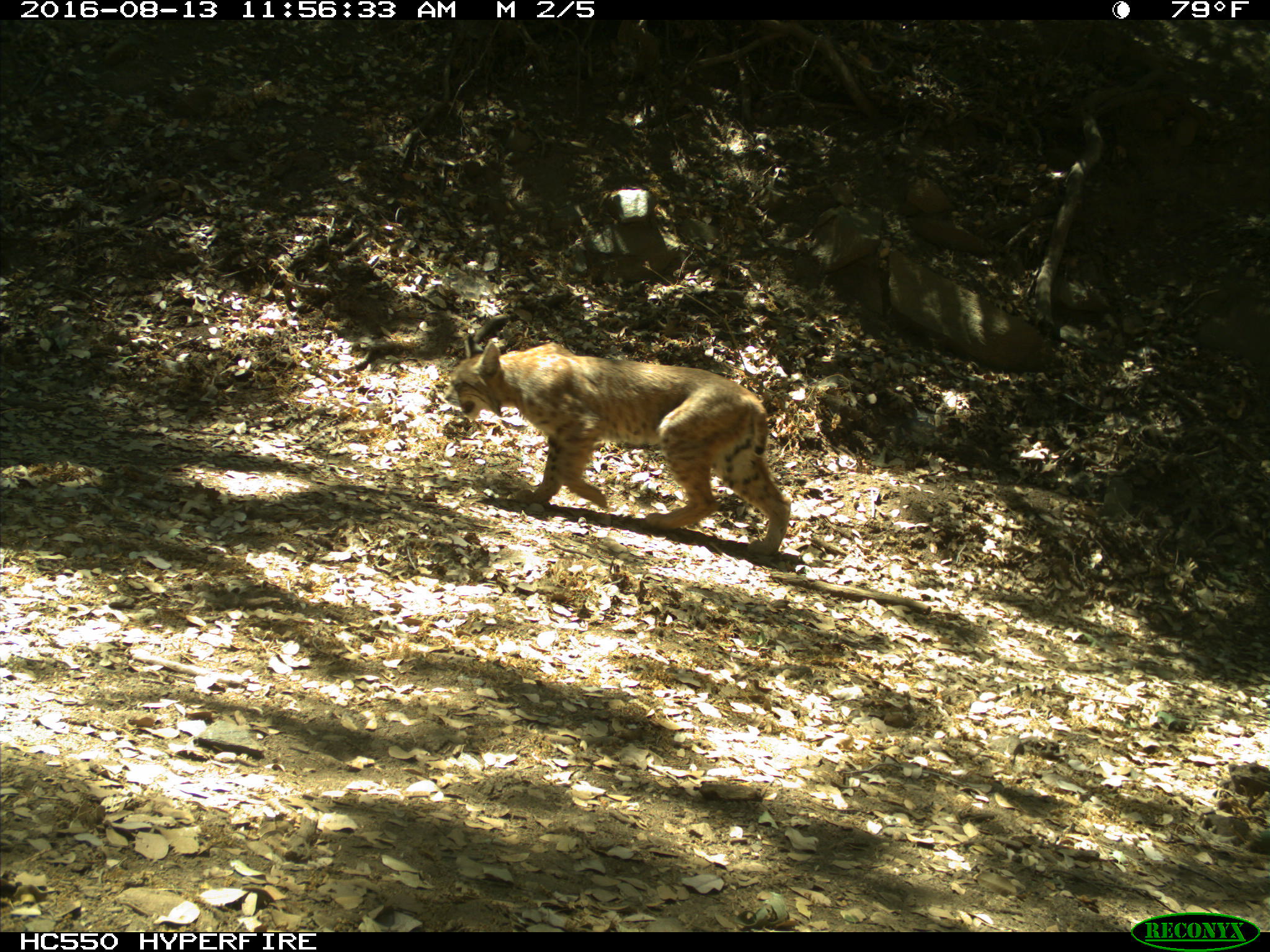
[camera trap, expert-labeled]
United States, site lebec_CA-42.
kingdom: Animalia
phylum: Chordata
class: Mammalia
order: Carnivora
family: Felidae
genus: Lynx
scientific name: Lynx rufus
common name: bobcat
Lynx rufus (bobcat).